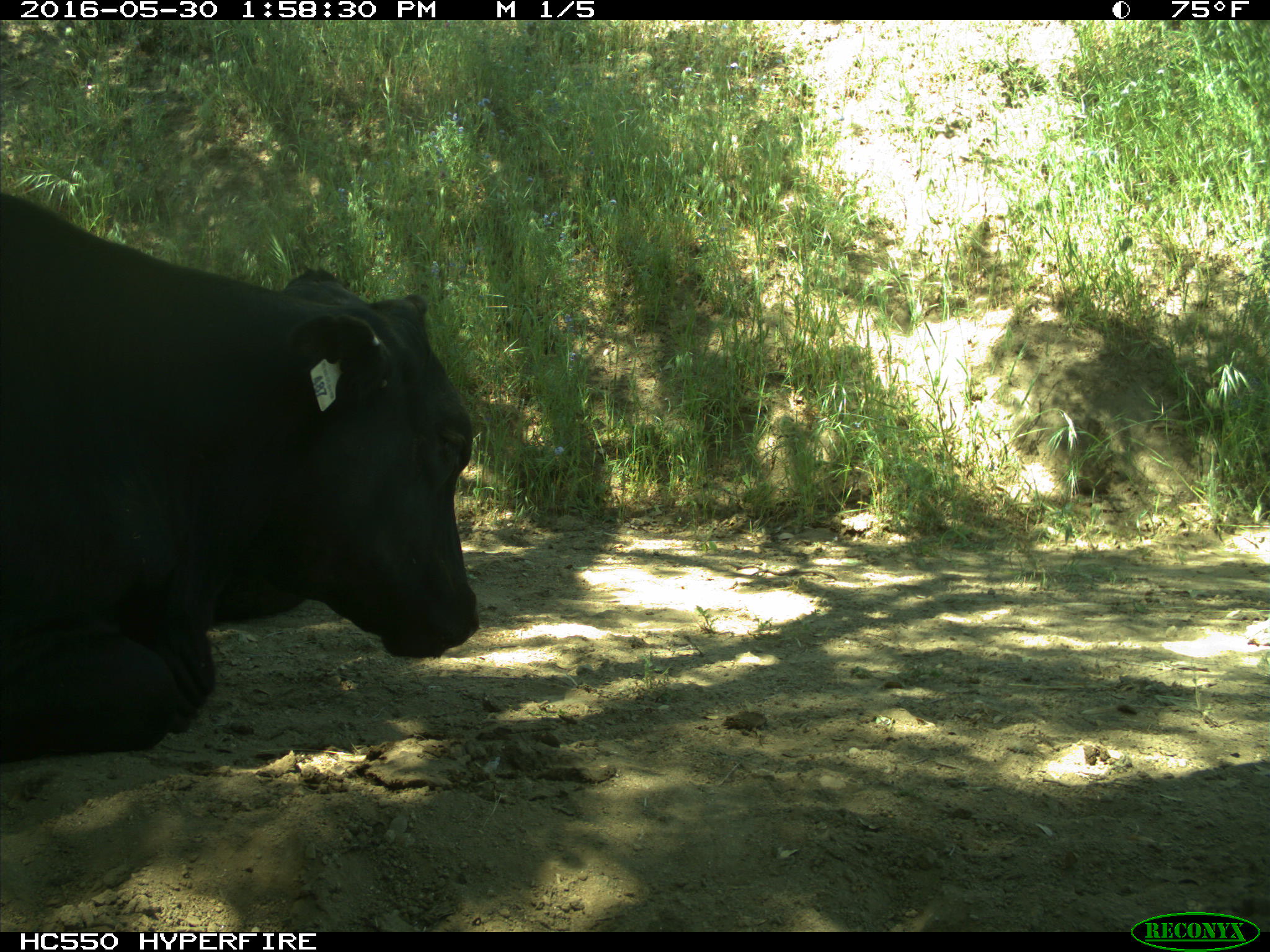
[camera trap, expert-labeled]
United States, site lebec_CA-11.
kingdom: Animalia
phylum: Chordata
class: Mammalia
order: Artiodactyla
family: Bovidae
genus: Bos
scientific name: Bos taurus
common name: domestic cow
Bos taurus (domestic cow).